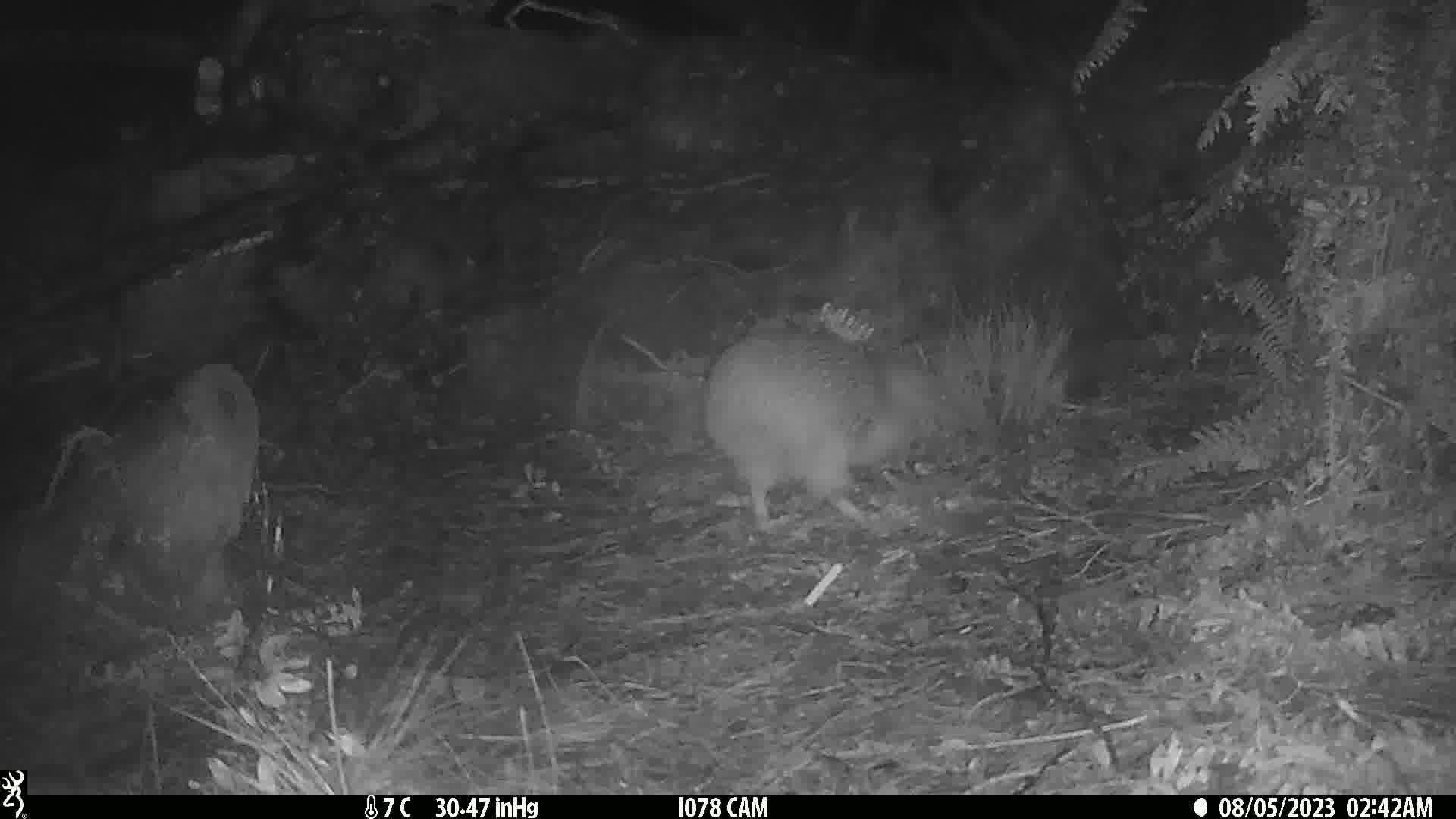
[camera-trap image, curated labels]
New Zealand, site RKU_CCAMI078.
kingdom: Animalia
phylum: Chordata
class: Aves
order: Apterygiformes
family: Apterygidae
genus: Apteryx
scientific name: Apteryx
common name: kiwi